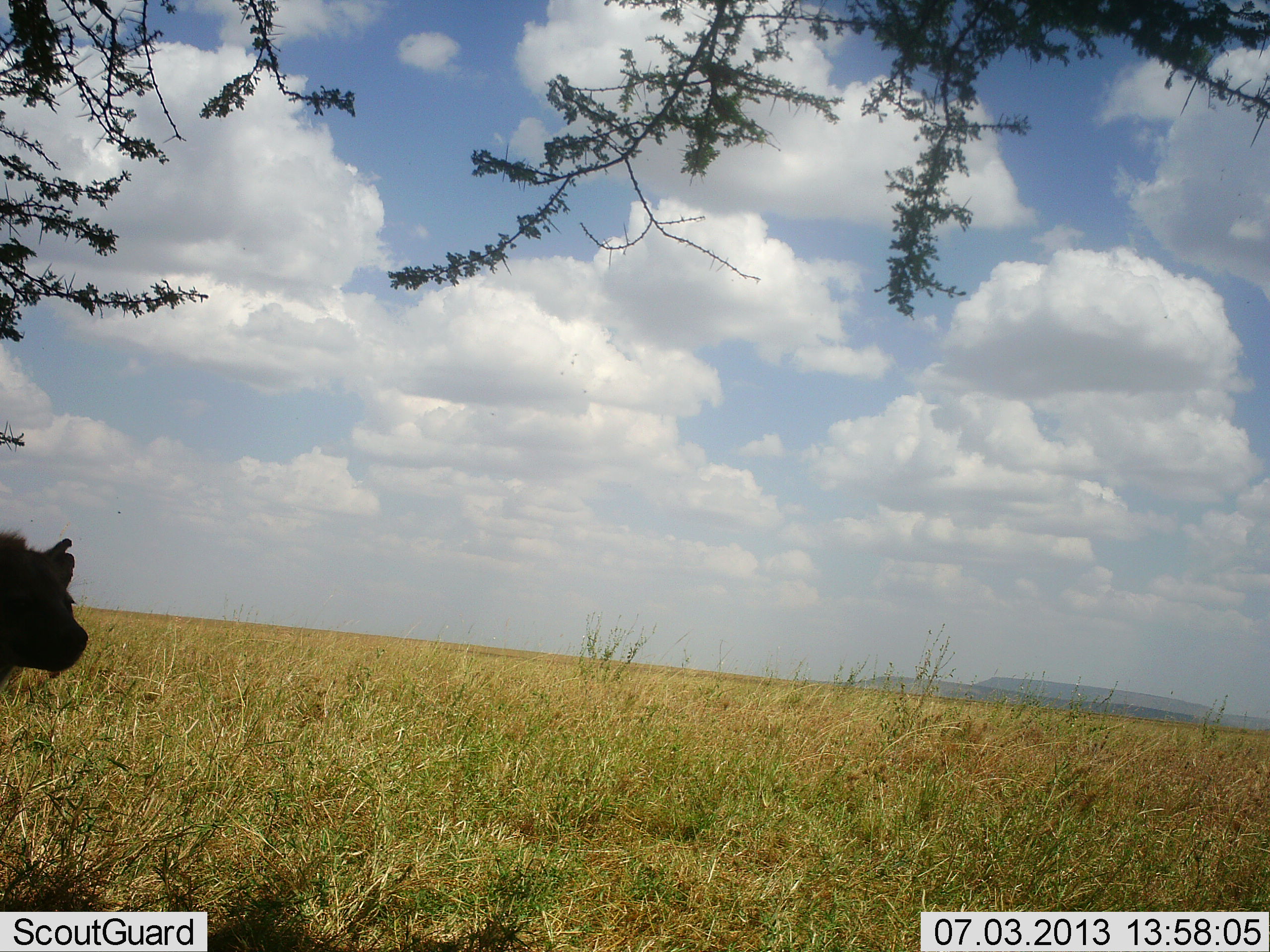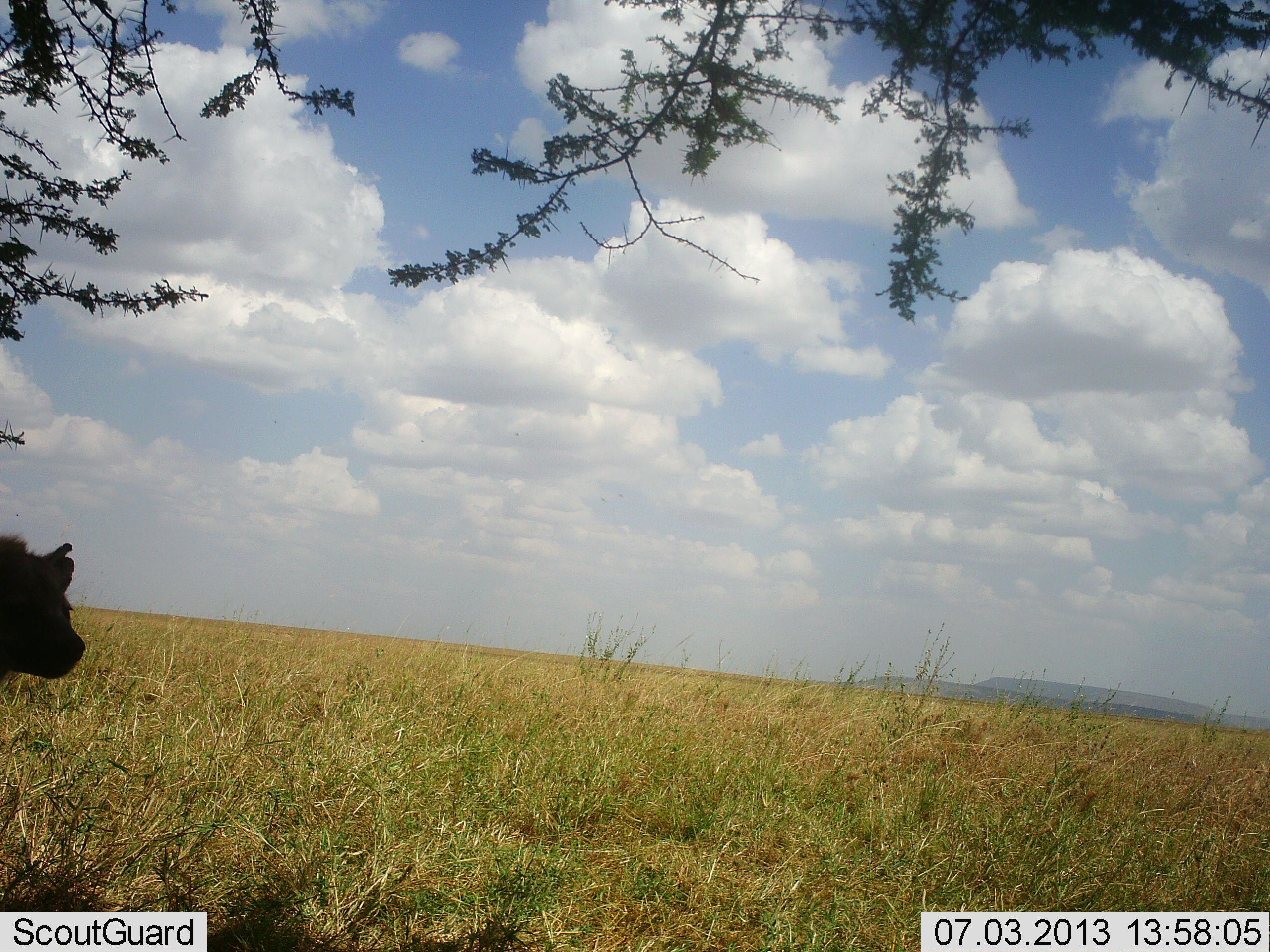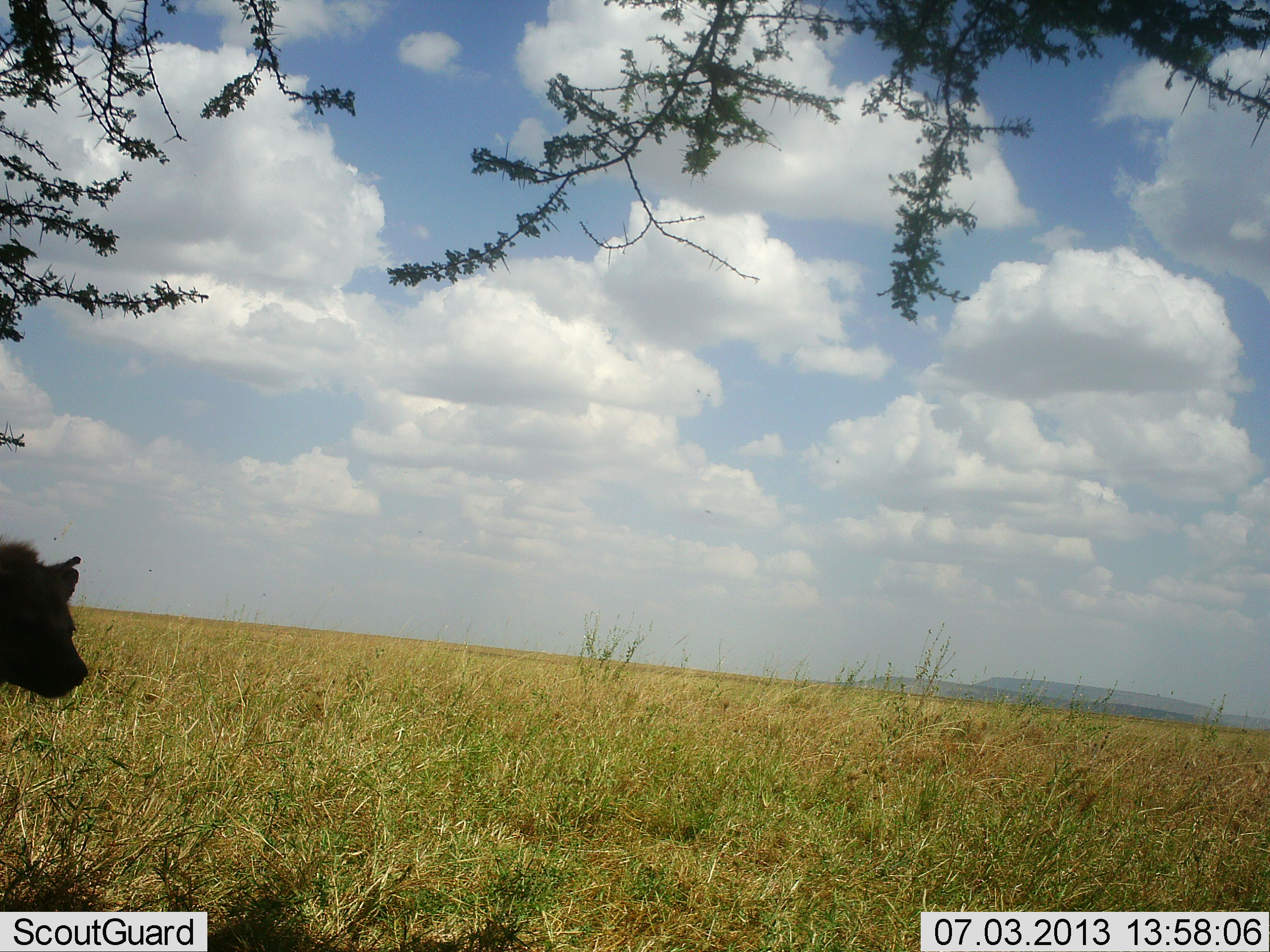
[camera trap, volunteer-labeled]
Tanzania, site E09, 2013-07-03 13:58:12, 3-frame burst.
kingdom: Animalia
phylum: Chordata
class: Mammalia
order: Carnivora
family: Hyaenidae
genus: Crocuta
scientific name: Crocuta crocuta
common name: spotted hyena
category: hyenaspotted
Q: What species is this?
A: Hyenaspotted (spotted hyena) (Crocuta crocuta).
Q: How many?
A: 1.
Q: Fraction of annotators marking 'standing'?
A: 70%.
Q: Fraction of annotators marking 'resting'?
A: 30%.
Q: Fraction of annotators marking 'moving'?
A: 0%.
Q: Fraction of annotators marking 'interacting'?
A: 0%.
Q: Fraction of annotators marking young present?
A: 0%.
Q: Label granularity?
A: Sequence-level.